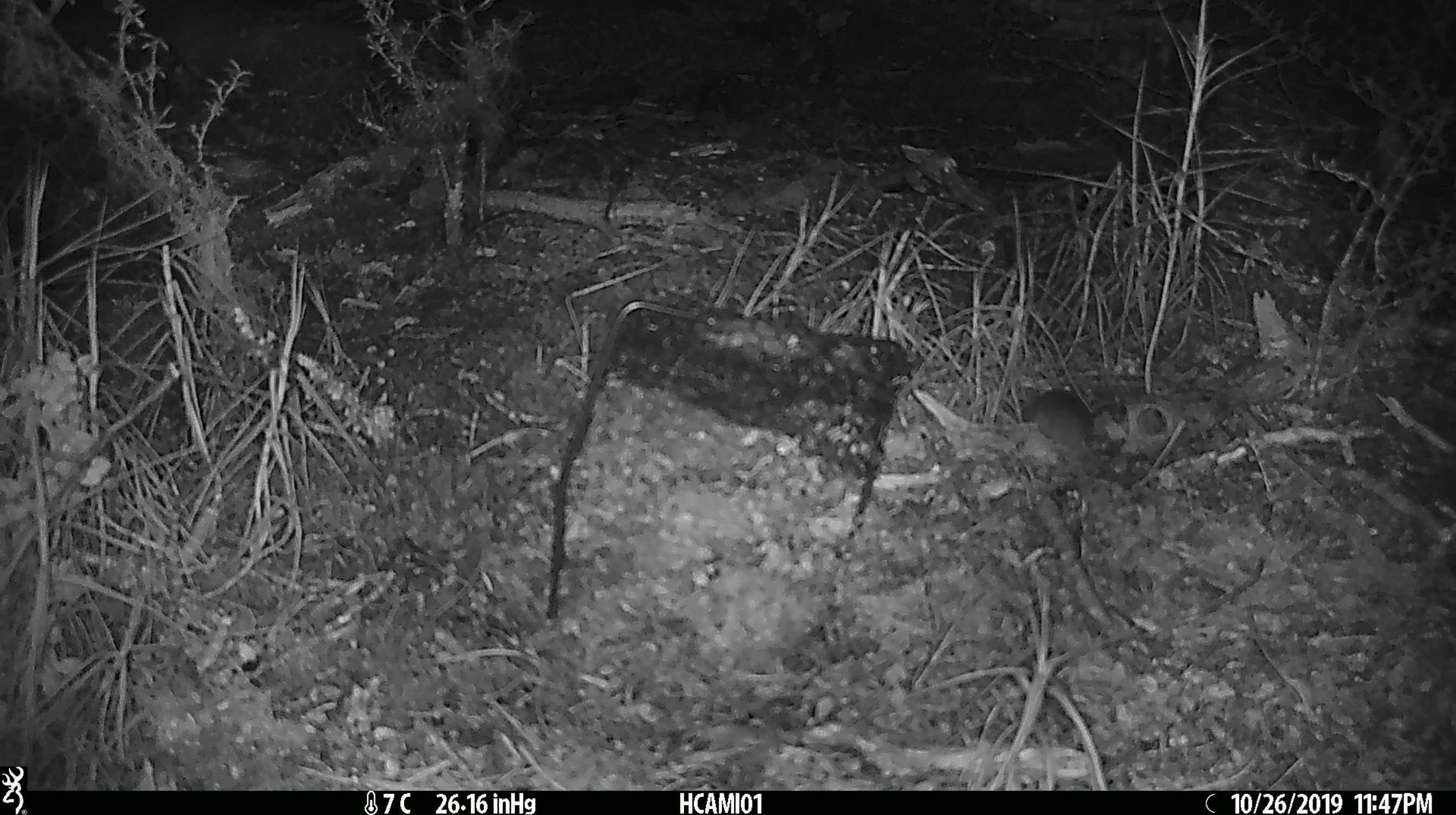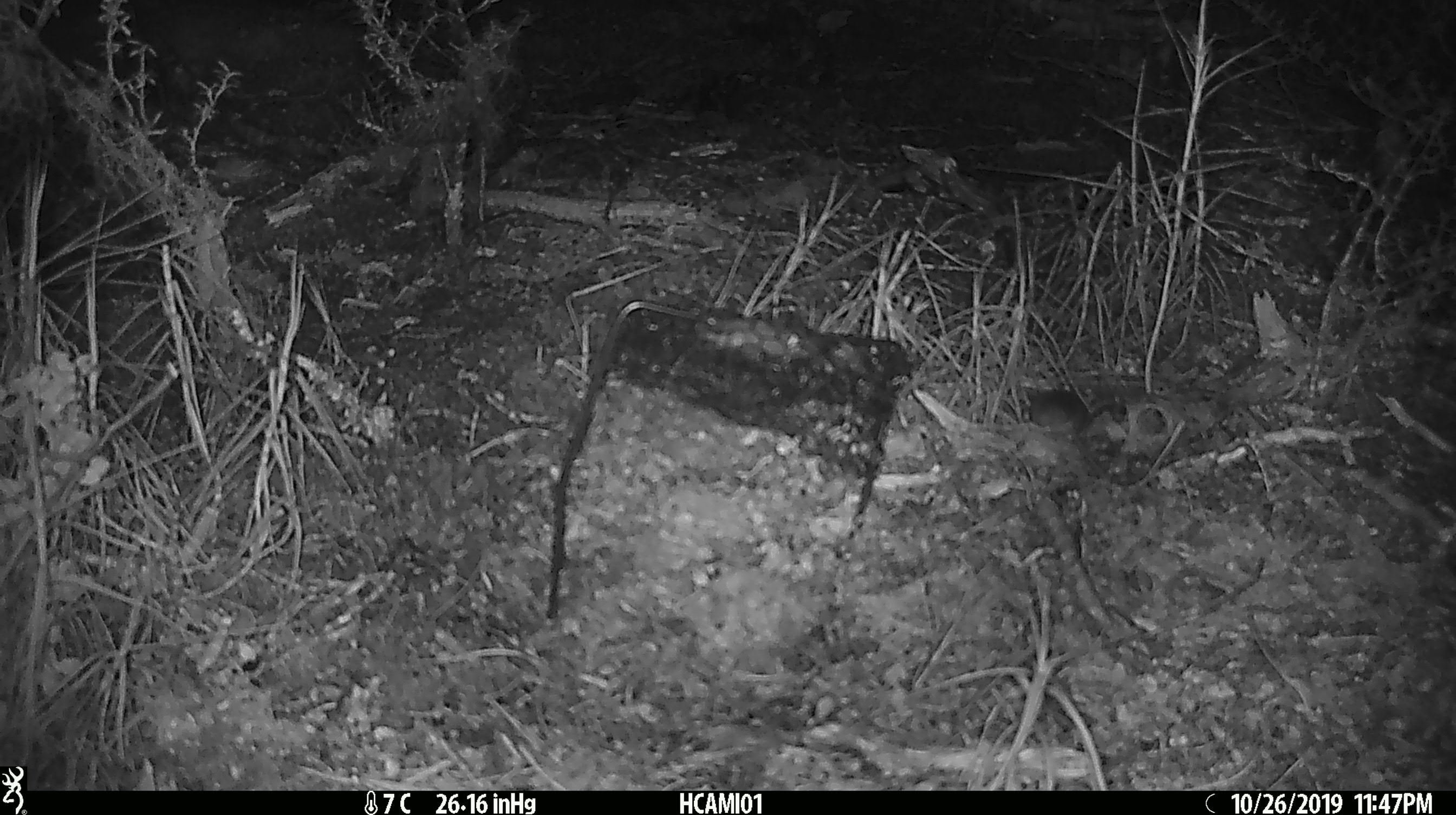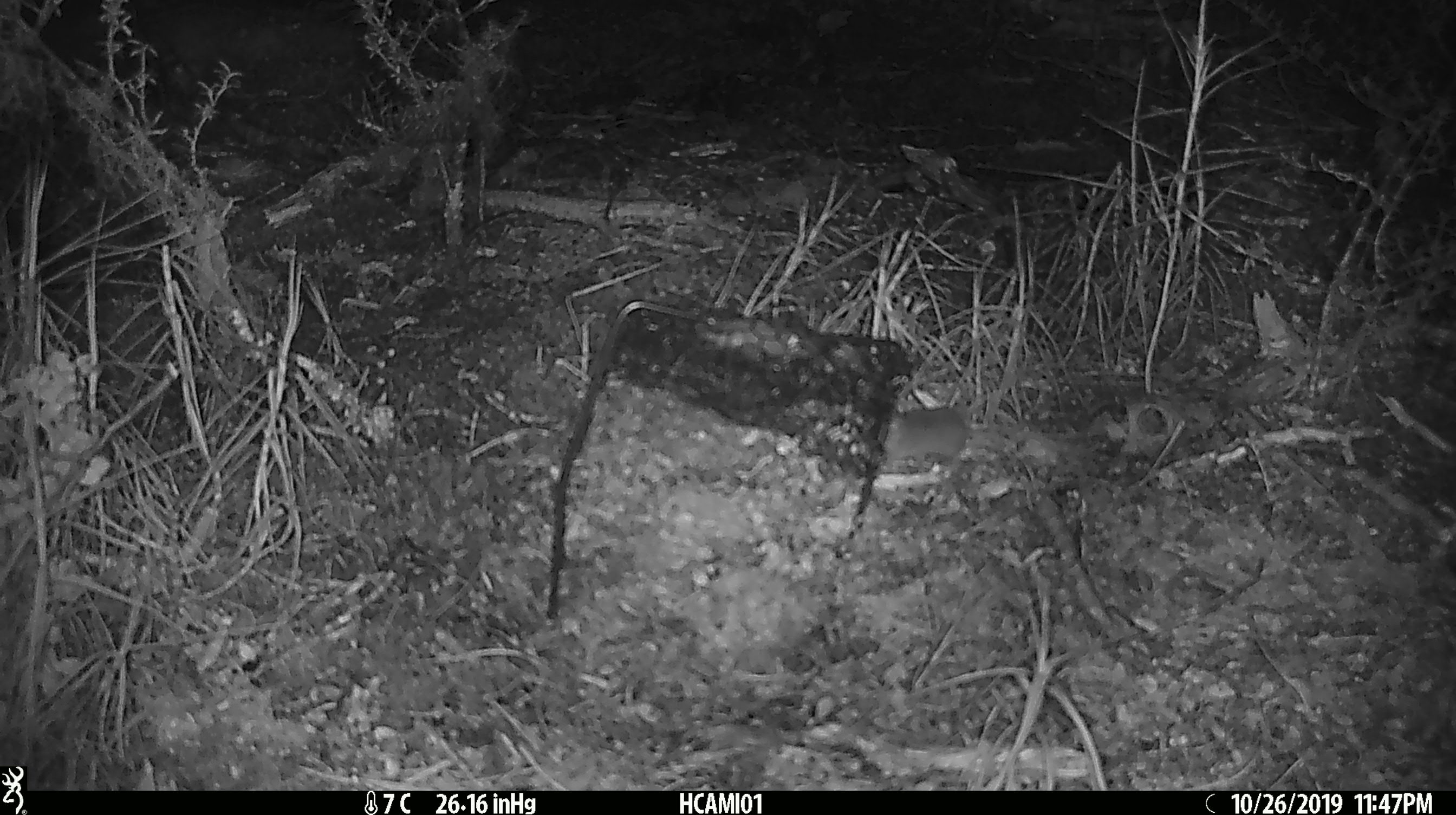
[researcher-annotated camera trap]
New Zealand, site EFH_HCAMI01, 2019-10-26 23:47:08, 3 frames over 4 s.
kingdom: Animalia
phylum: Chordata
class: Mammalia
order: Rodentia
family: Muridae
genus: Mus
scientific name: Mus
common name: mouse